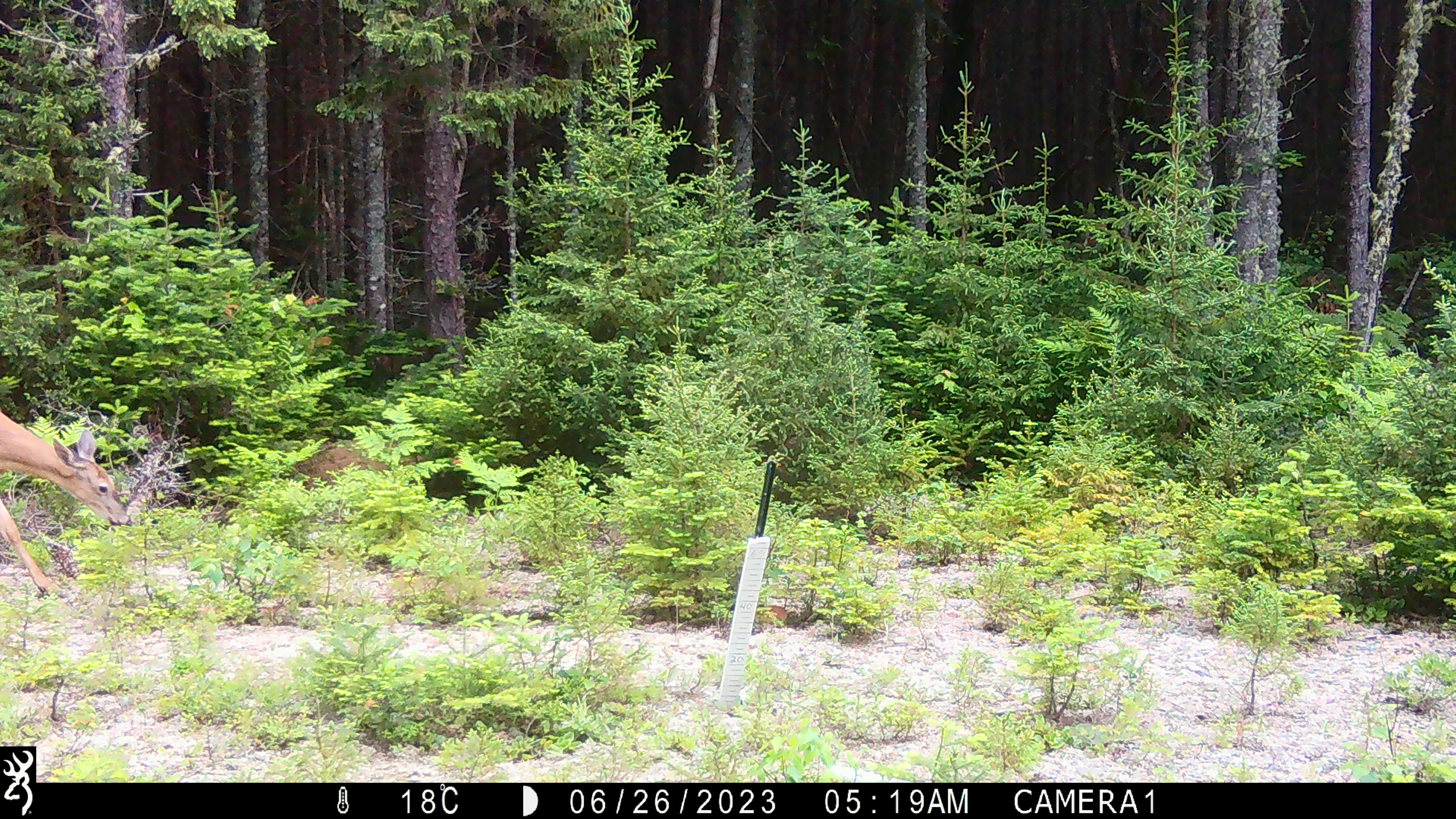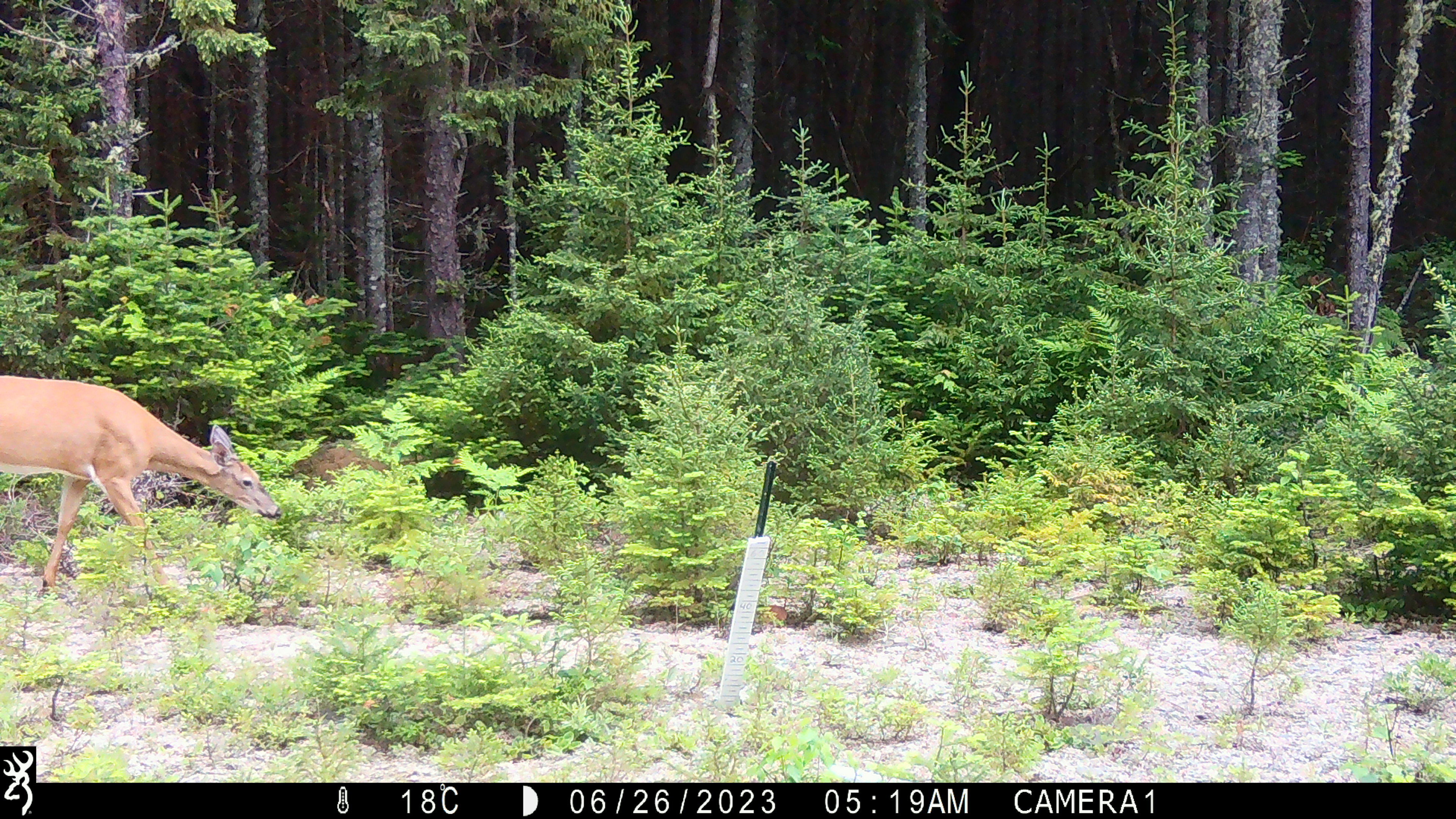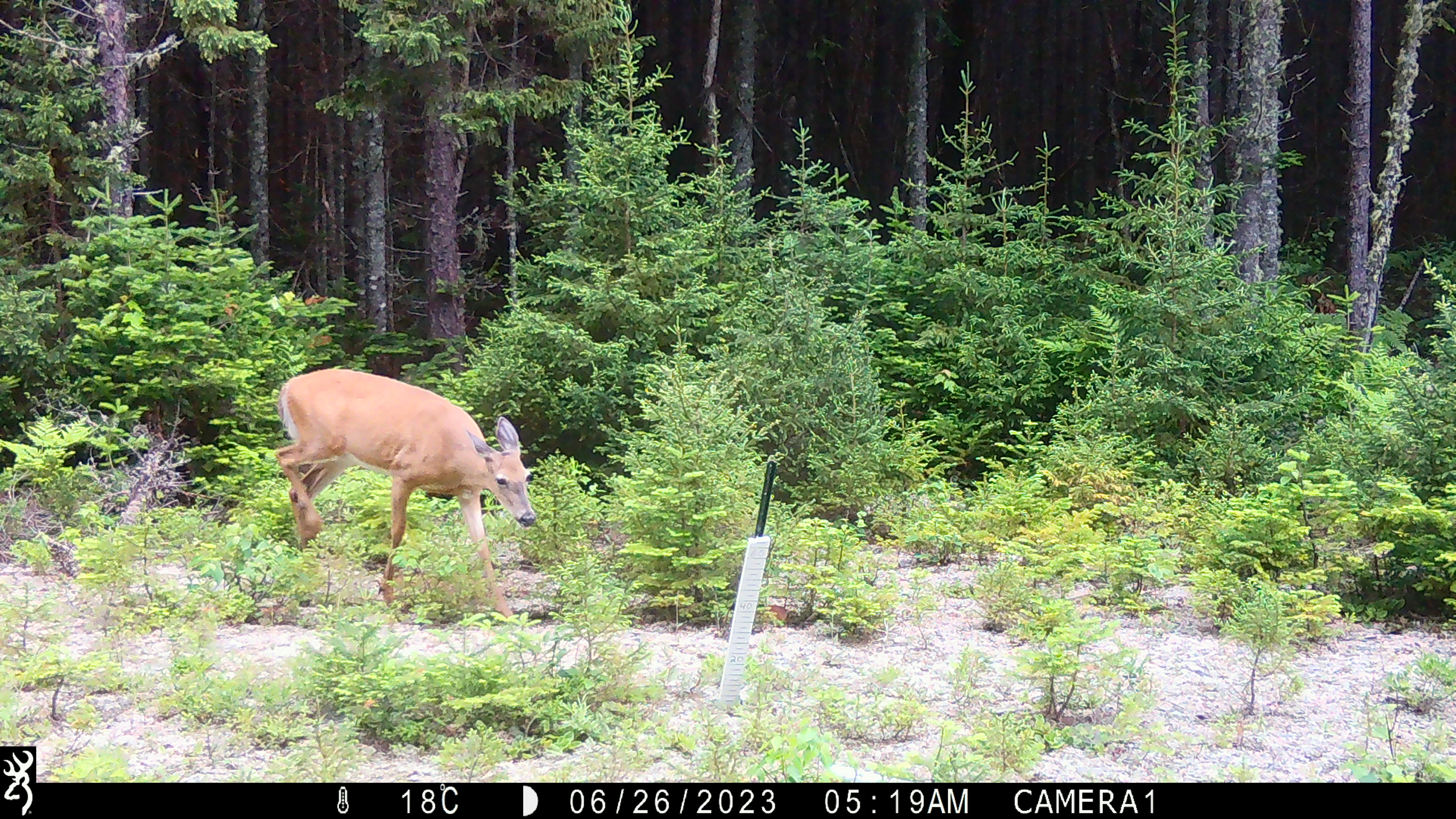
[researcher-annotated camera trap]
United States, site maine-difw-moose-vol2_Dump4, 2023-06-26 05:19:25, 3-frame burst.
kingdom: Animalia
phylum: Chordata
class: Mammalia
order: Artiodactyla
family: Cervidae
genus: Odocoileus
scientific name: Odocoileus virginianus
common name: white-tailed deer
White-tailed deer (Odocoileus virginianus).